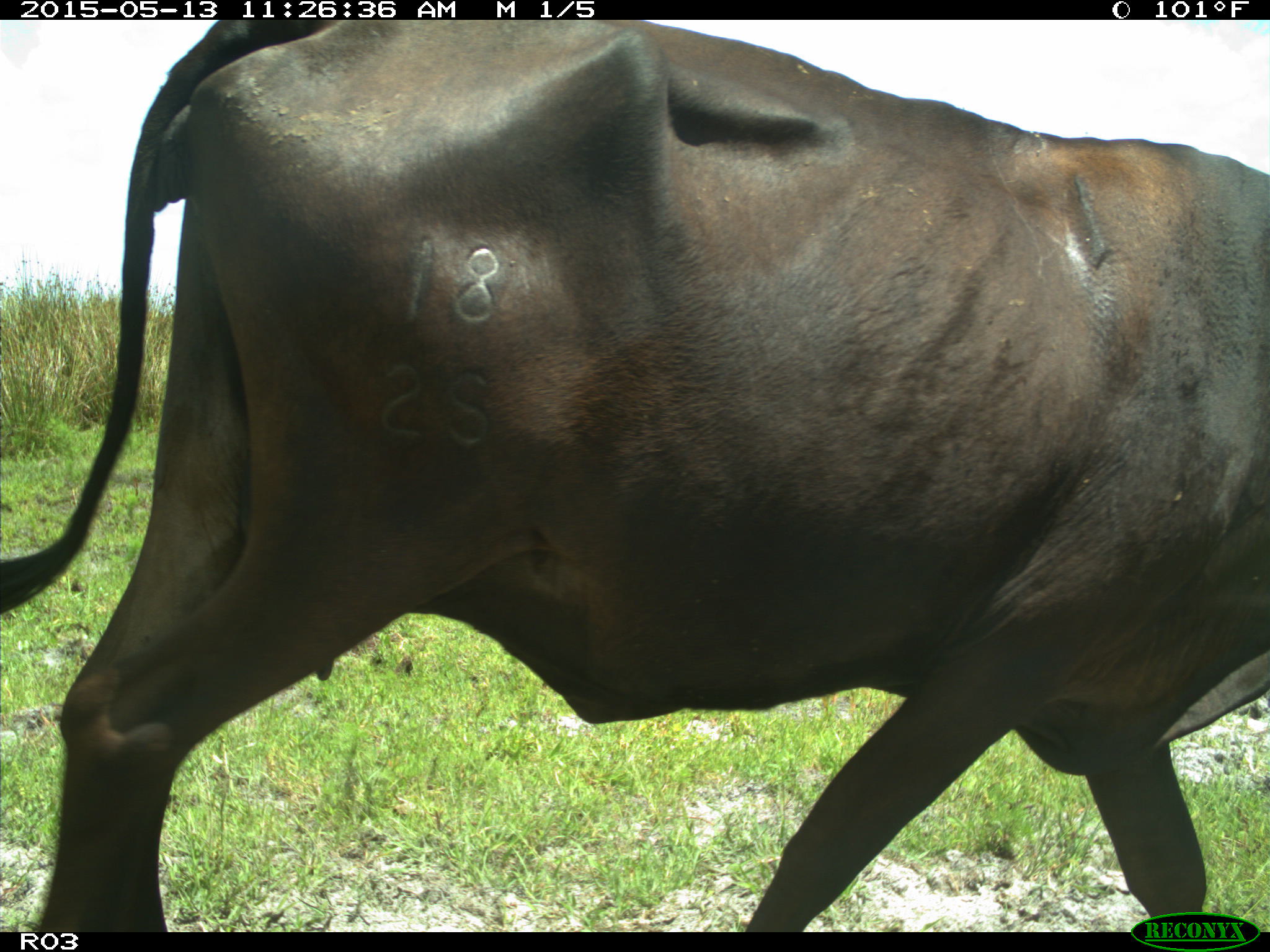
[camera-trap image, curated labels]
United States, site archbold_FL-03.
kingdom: Animalia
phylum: Chordata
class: Mammalia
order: Artiodactyla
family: Bovidae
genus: Bos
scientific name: Bos taurus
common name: domestic cow